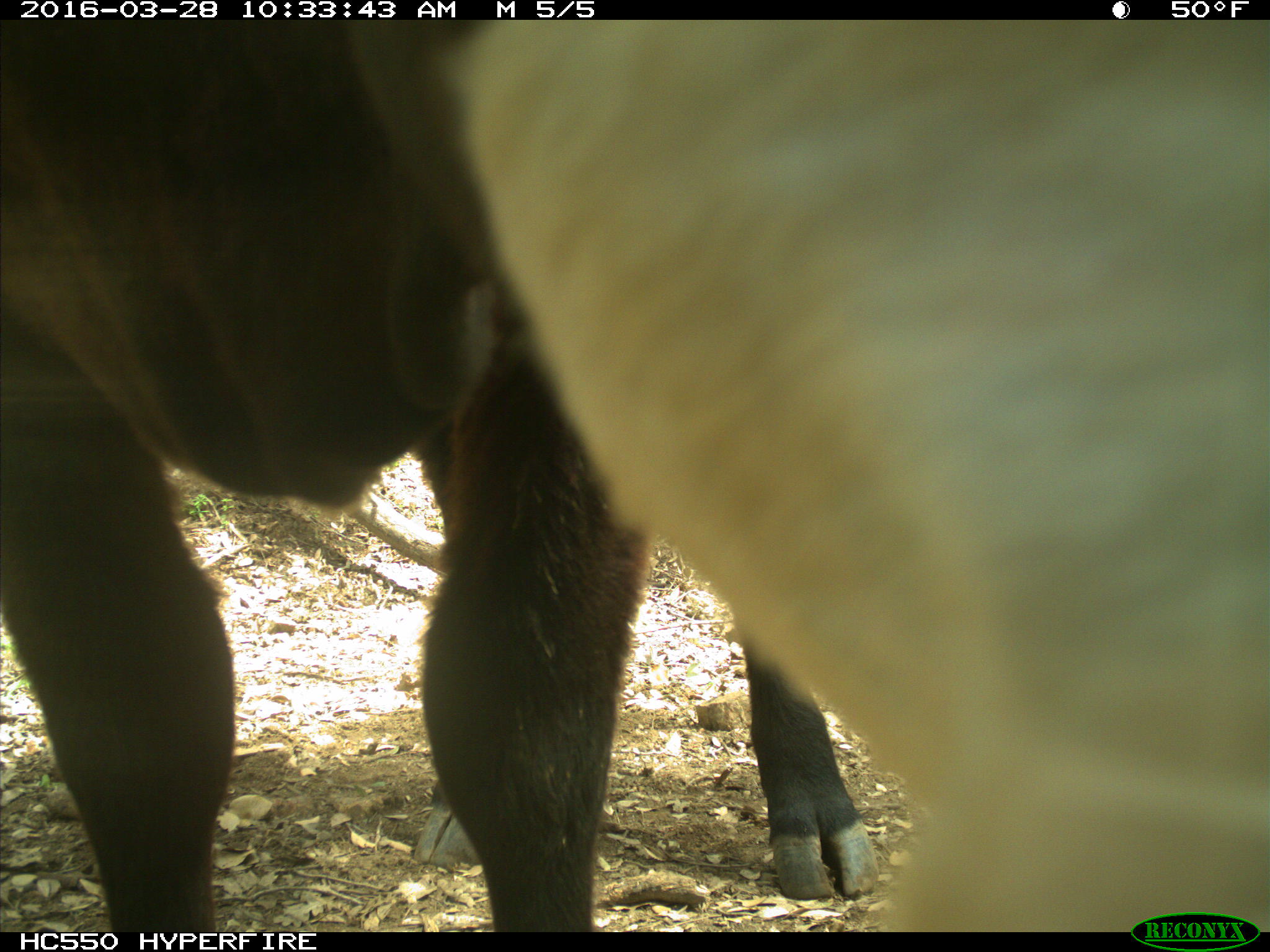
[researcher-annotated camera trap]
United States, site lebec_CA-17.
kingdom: Animalia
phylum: Chordata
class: Mammalia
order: Artiodactyla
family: Bovidae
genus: Bos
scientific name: Bos taurus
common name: domestic cow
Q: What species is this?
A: Bos taurus (domestic cow).